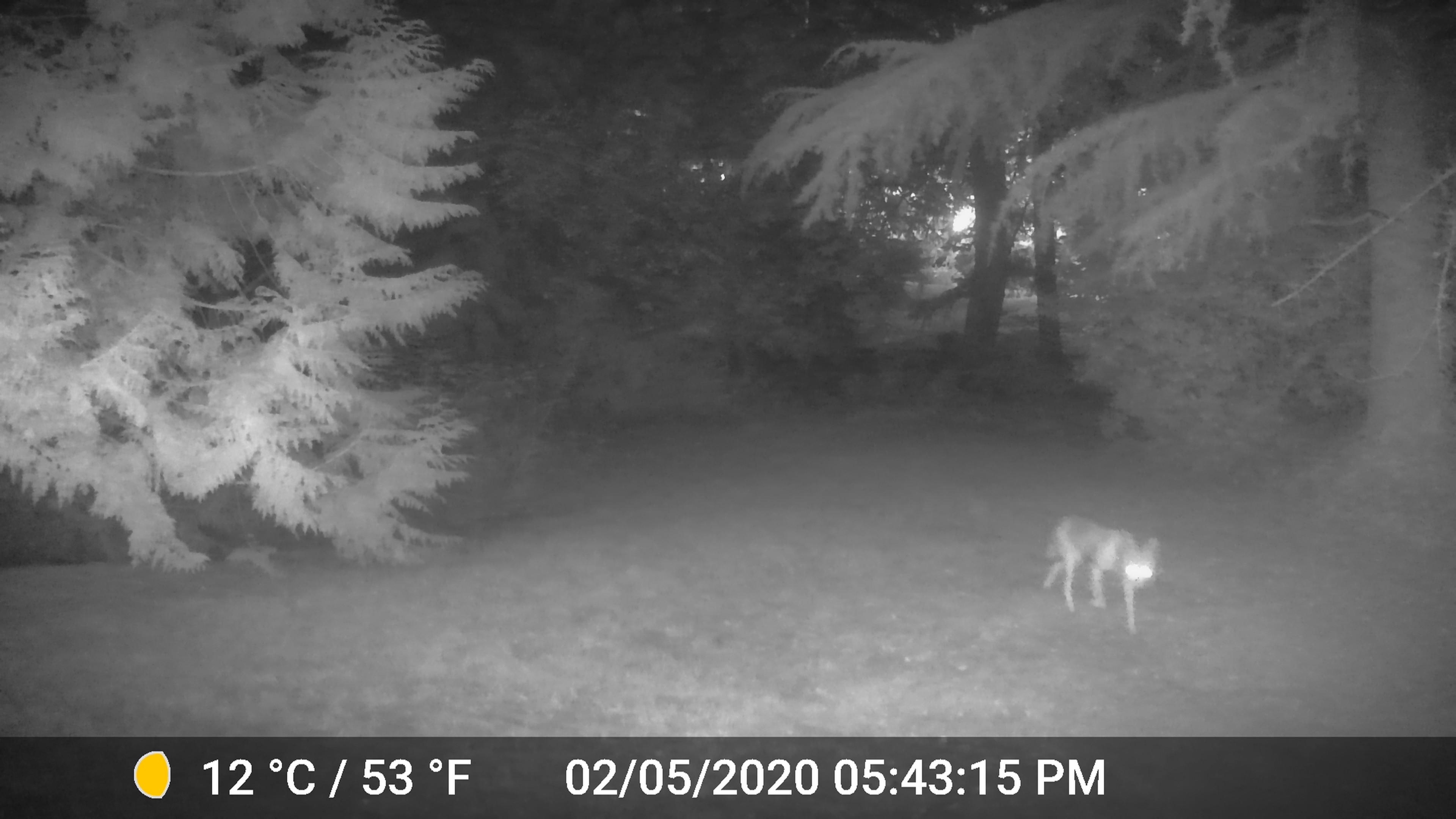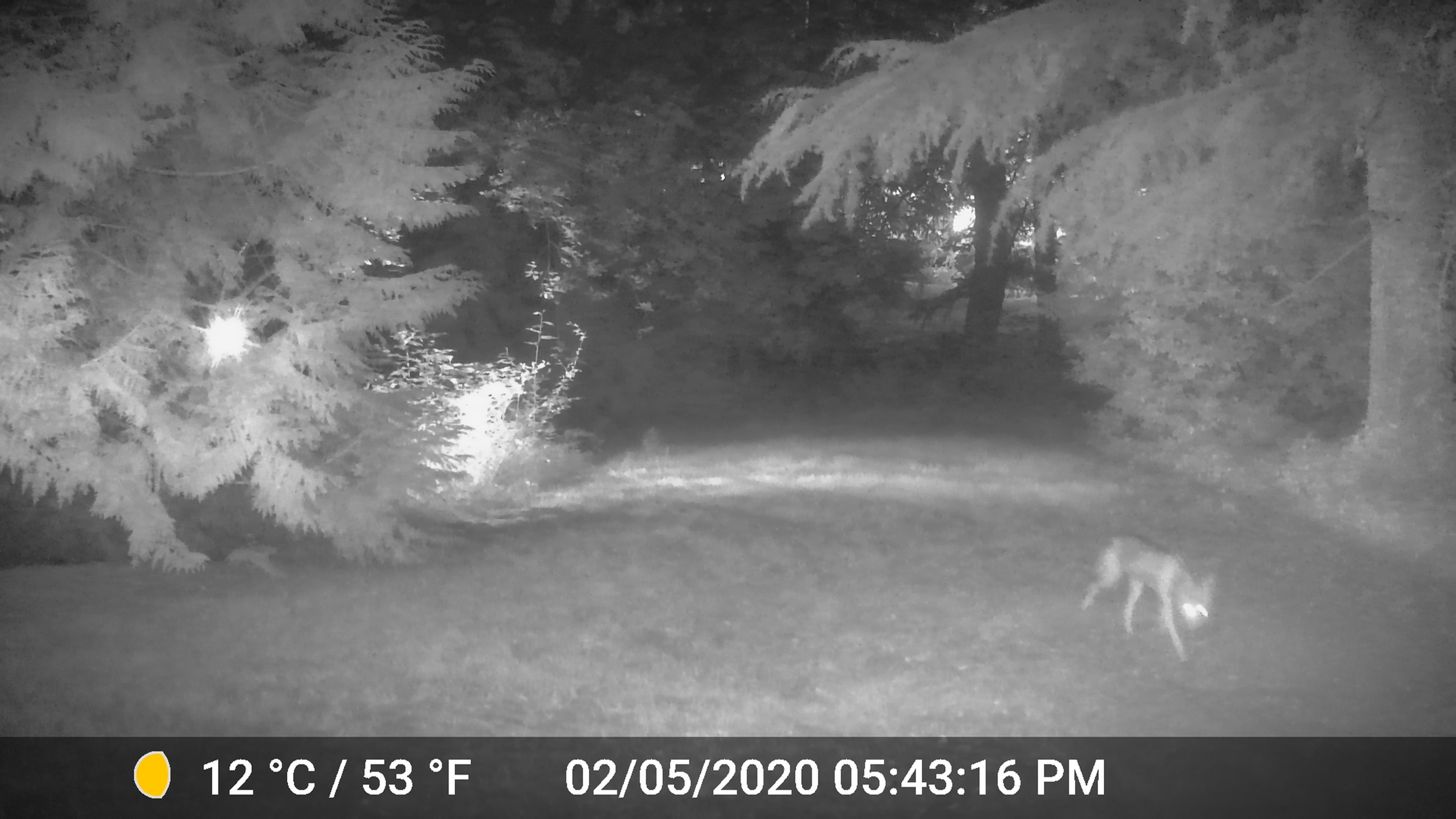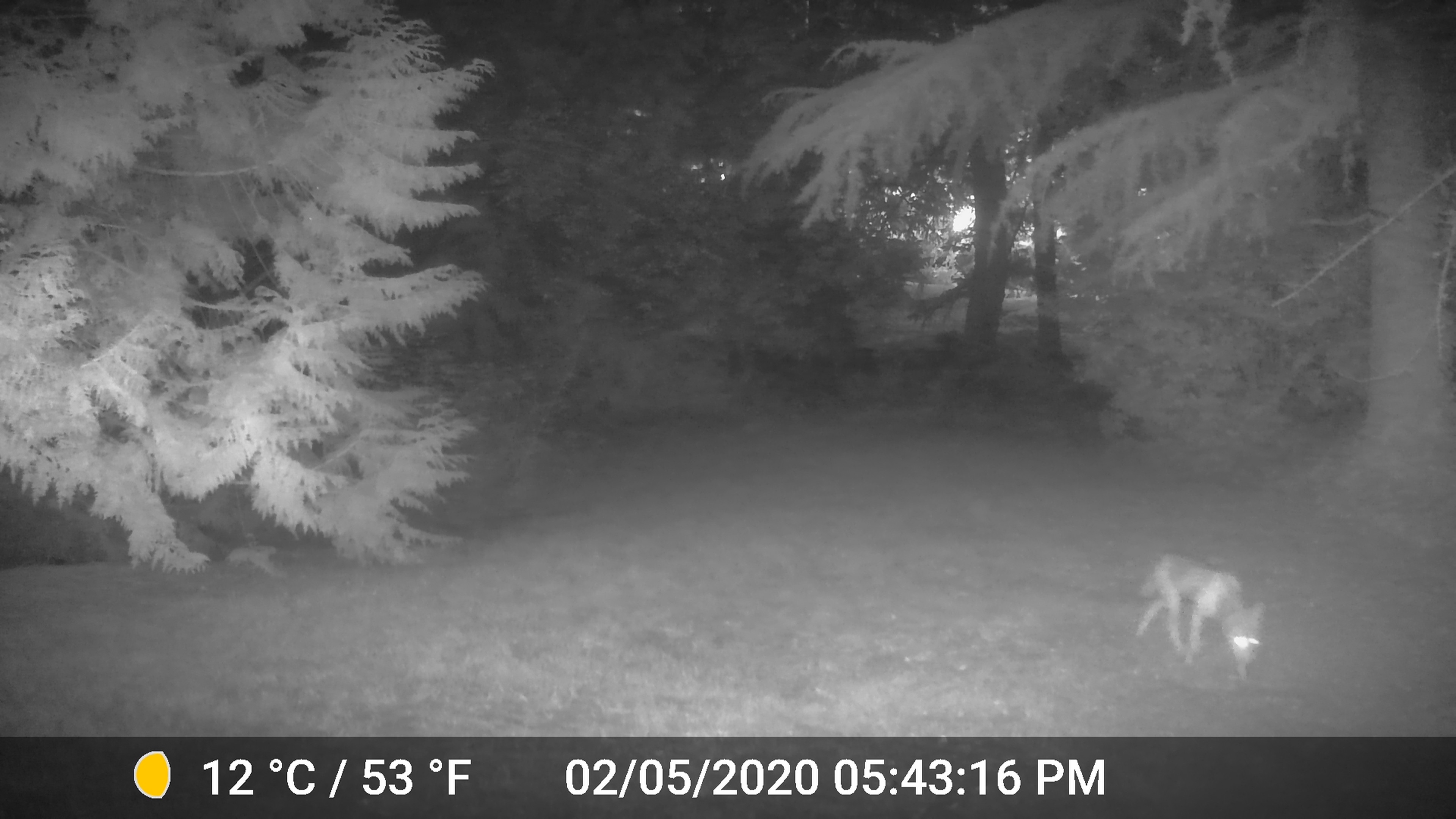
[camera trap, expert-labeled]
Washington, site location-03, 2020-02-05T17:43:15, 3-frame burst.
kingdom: Animalia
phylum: Chordata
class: Mammalia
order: Carnivora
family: Canidae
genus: Canis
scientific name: Canis latrans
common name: coyote